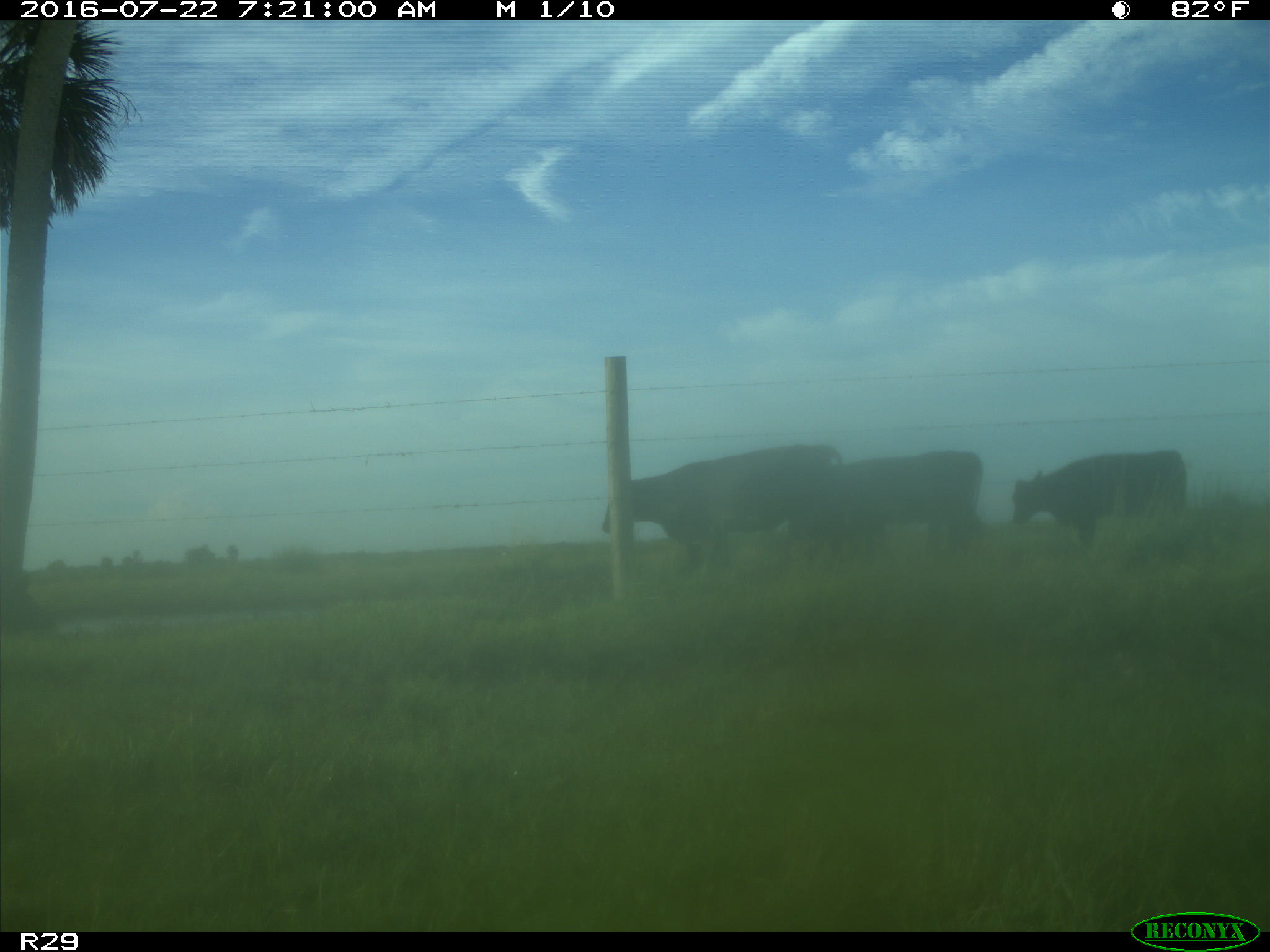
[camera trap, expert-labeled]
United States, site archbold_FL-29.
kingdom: Animalia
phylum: Chordata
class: Mammalia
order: Artiodactyla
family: Bovidae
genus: Bos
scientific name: Bos taurus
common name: domestic cow